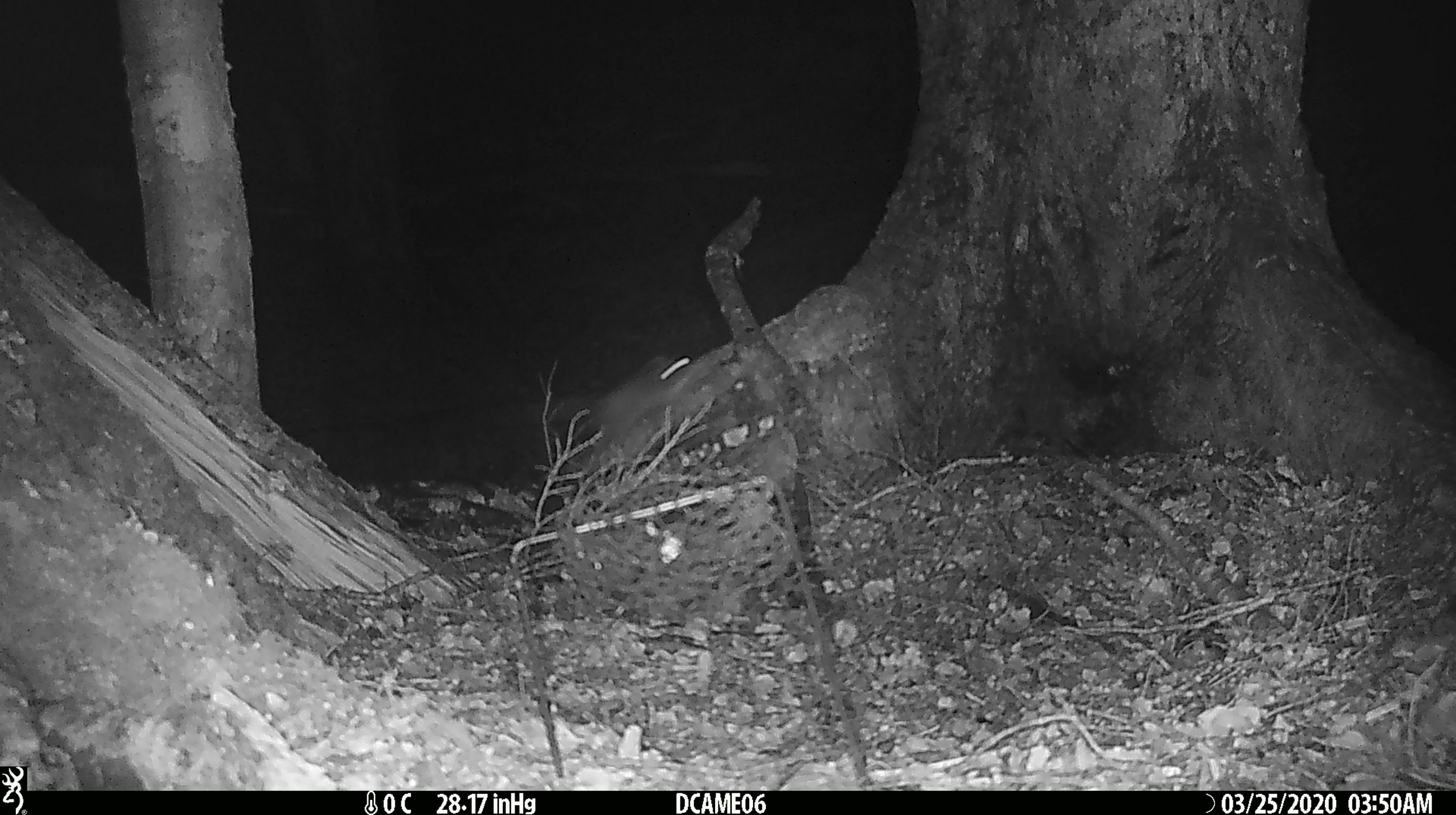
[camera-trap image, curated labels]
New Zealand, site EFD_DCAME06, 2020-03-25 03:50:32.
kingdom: Animalia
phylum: Chordata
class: Mammalia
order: Rodentia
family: Muridae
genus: Rattus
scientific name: Rattus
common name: rat